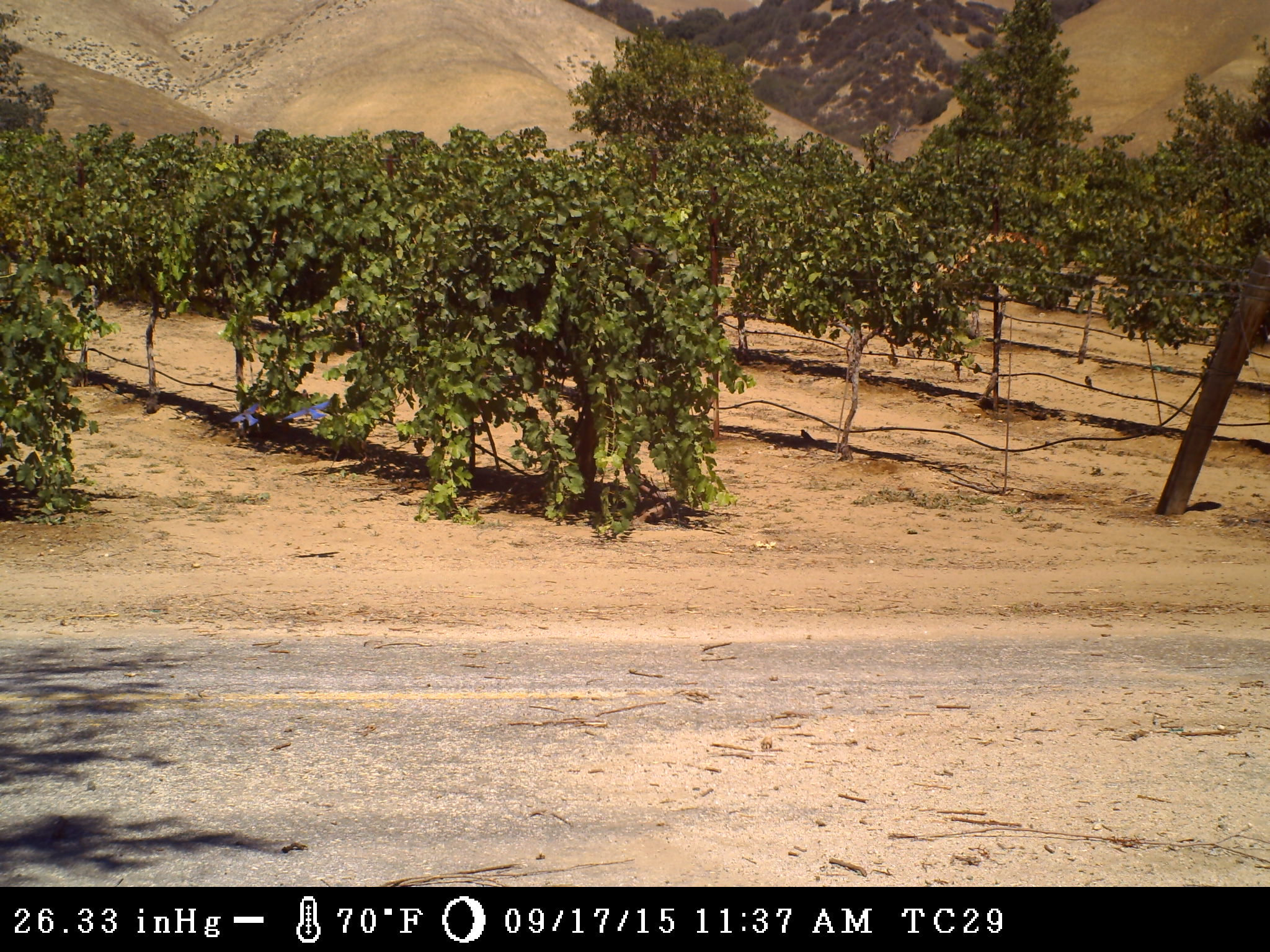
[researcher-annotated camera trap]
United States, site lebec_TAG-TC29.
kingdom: Animalia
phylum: Chordata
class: Aves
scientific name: Aves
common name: birds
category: unidentified bird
Unidentified bird (birds) (Aves).